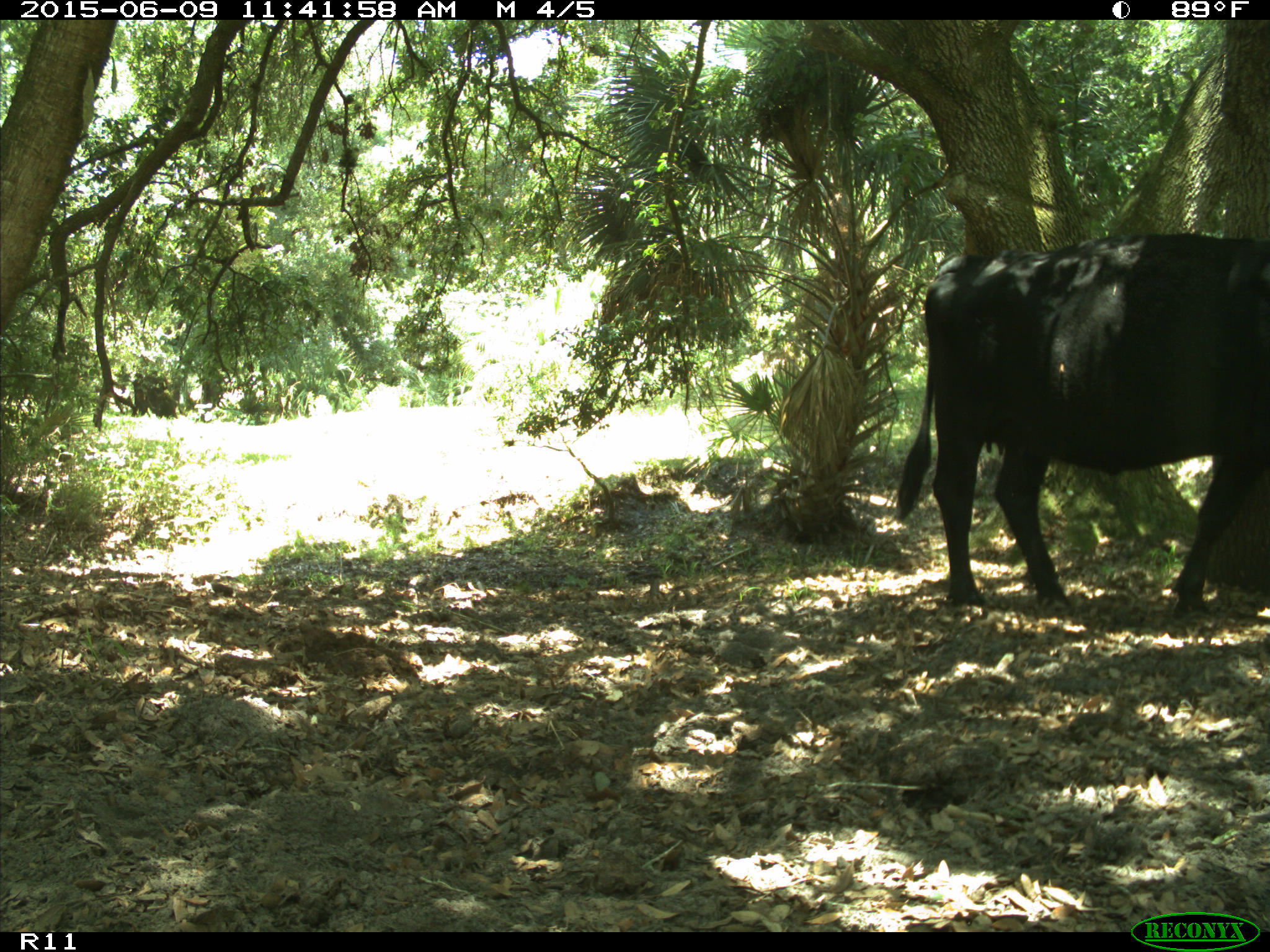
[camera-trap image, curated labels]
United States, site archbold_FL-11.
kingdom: Animalia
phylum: Chordata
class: Mammalia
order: Artiodactyla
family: Bovidae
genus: Bos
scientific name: Bos taurus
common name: domestic cow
Bos taurus (domestic cow).